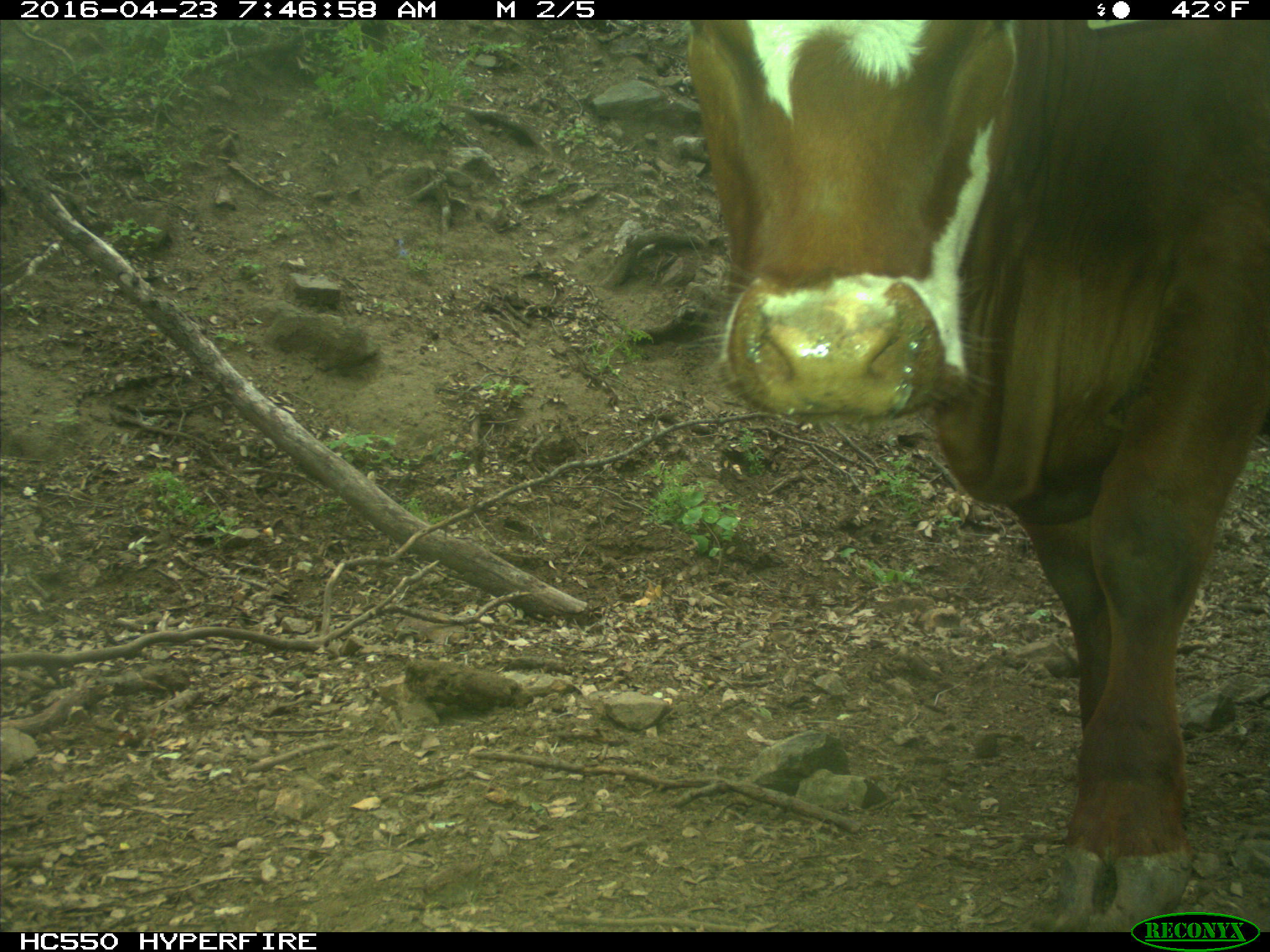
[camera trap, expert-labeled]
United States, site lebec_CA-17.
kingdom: Animalia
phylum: Chordata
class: Mammalia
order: Artiodactyla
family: Bovidae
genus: Bos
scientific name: Bos taurus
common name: domestic cow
Bos taurus (domestic cow).